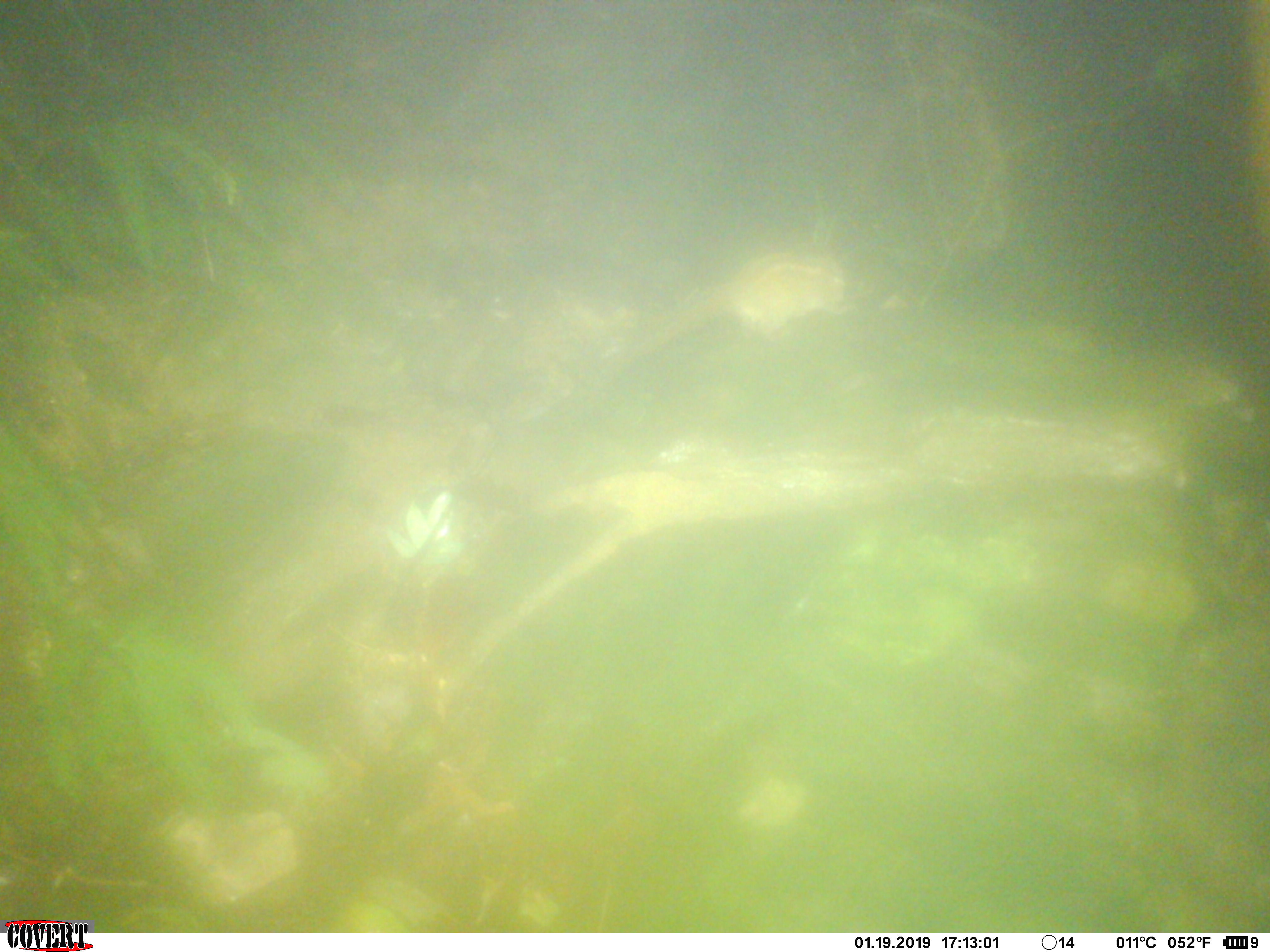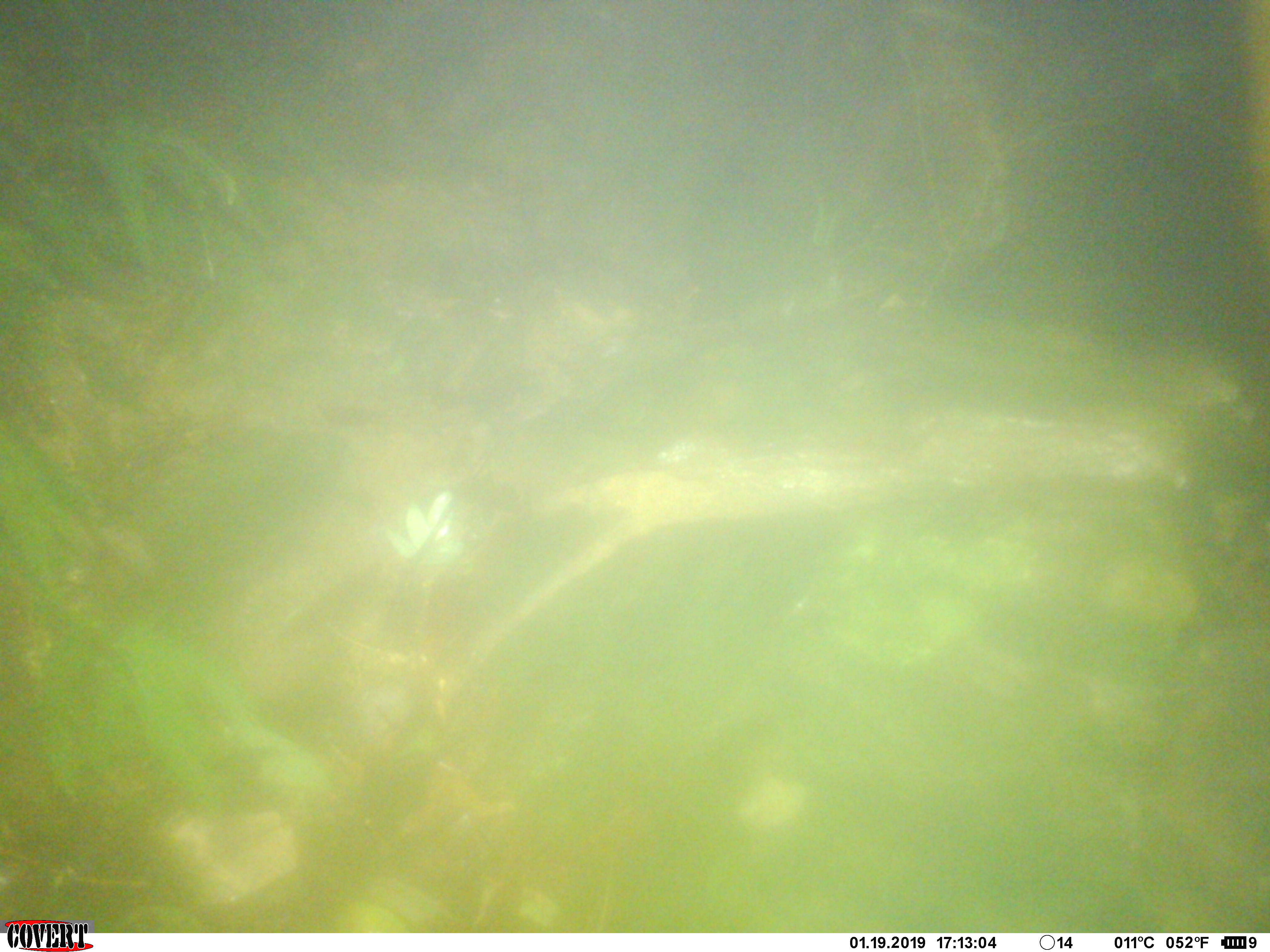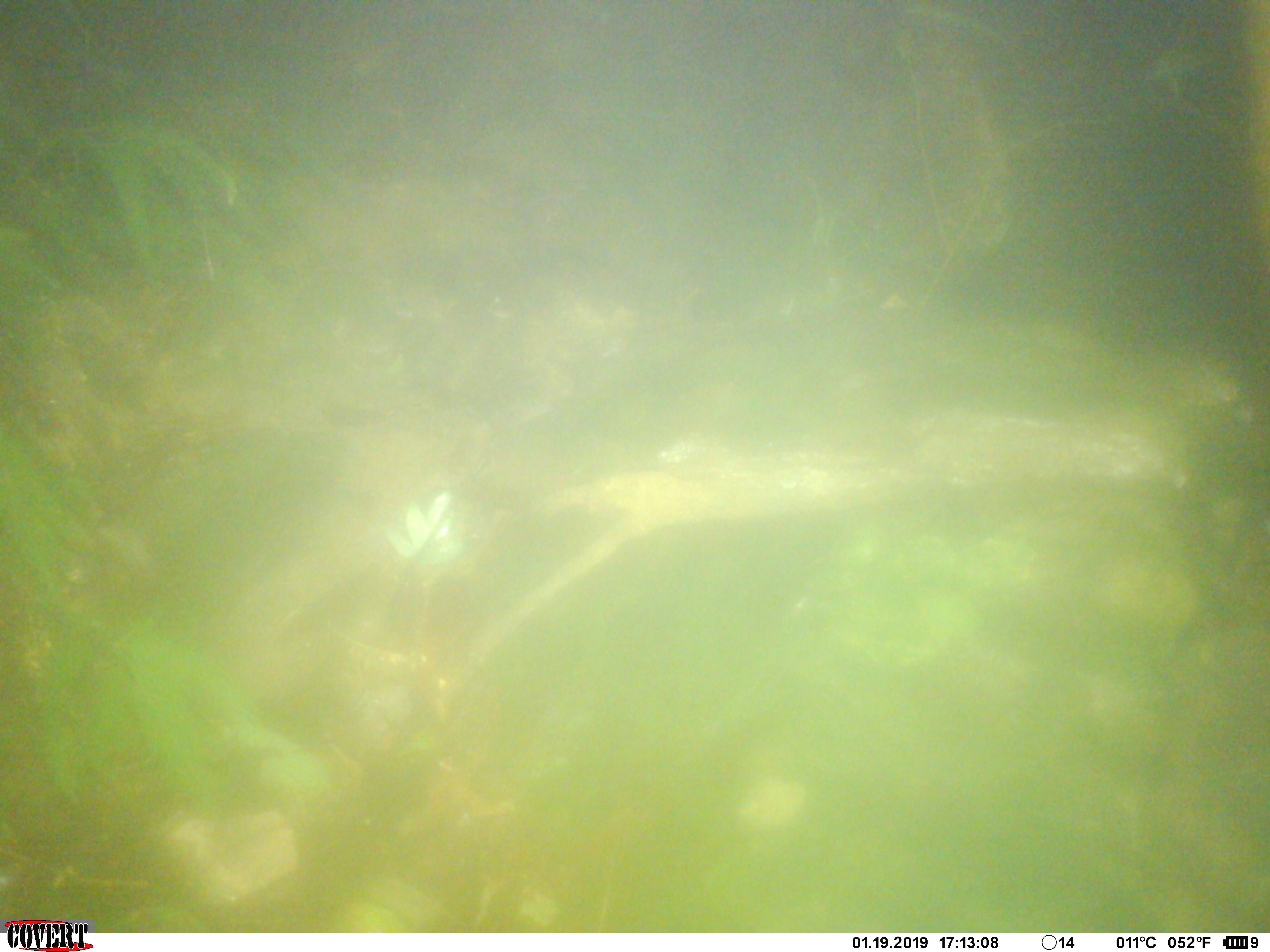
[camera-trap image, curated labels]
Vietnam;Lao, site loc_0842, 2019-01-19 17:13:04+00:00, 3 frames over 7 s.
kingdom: Animalia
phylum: Chordata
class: Mammalia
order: Rodentia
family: Sciuridae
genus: Sciurus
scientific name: Sciurus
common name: squirrel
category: unidentified squirrel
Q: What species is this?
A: Unidentified squirrel (squirrel) (Sciurus).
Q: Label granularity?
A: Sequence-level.